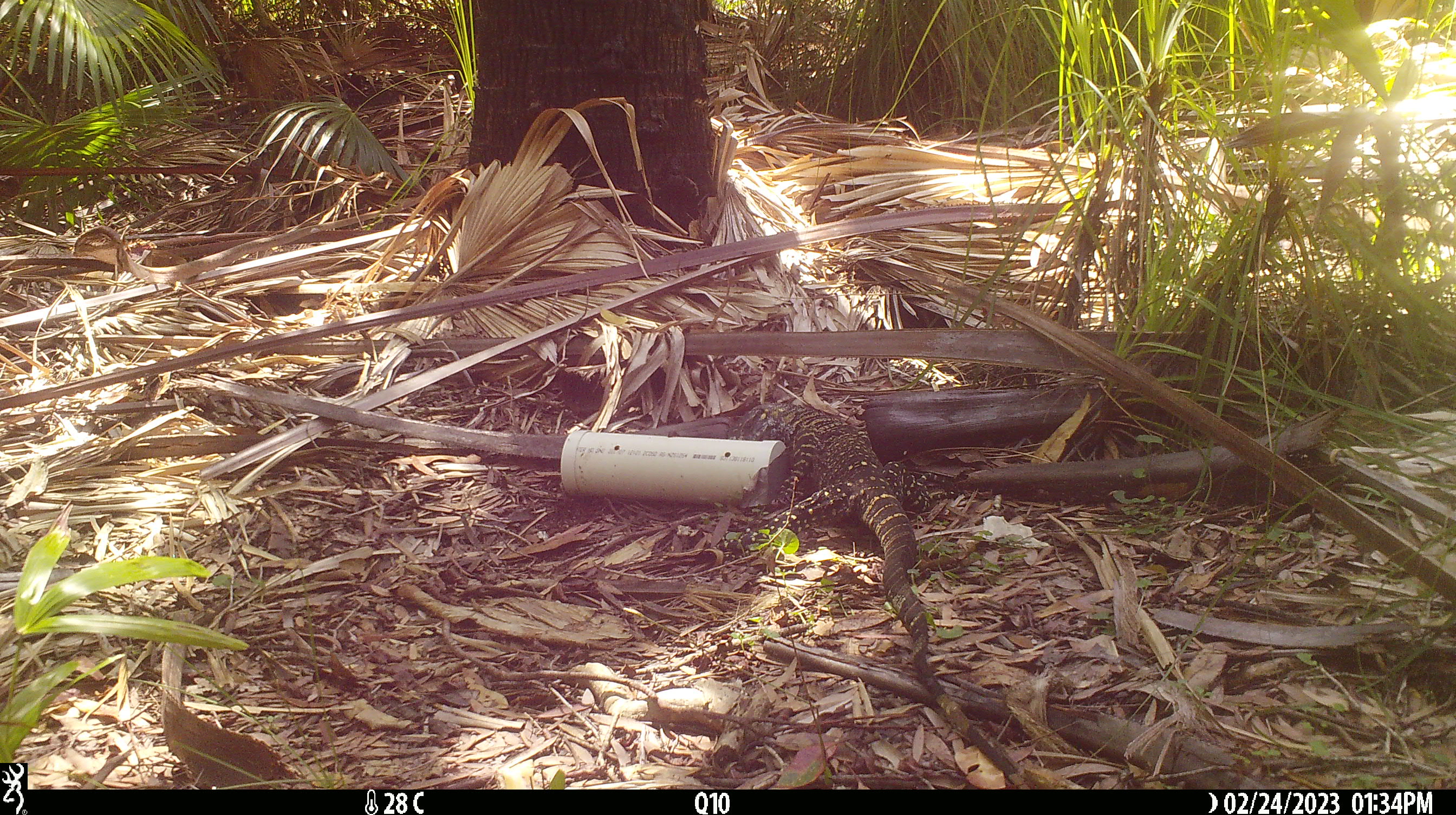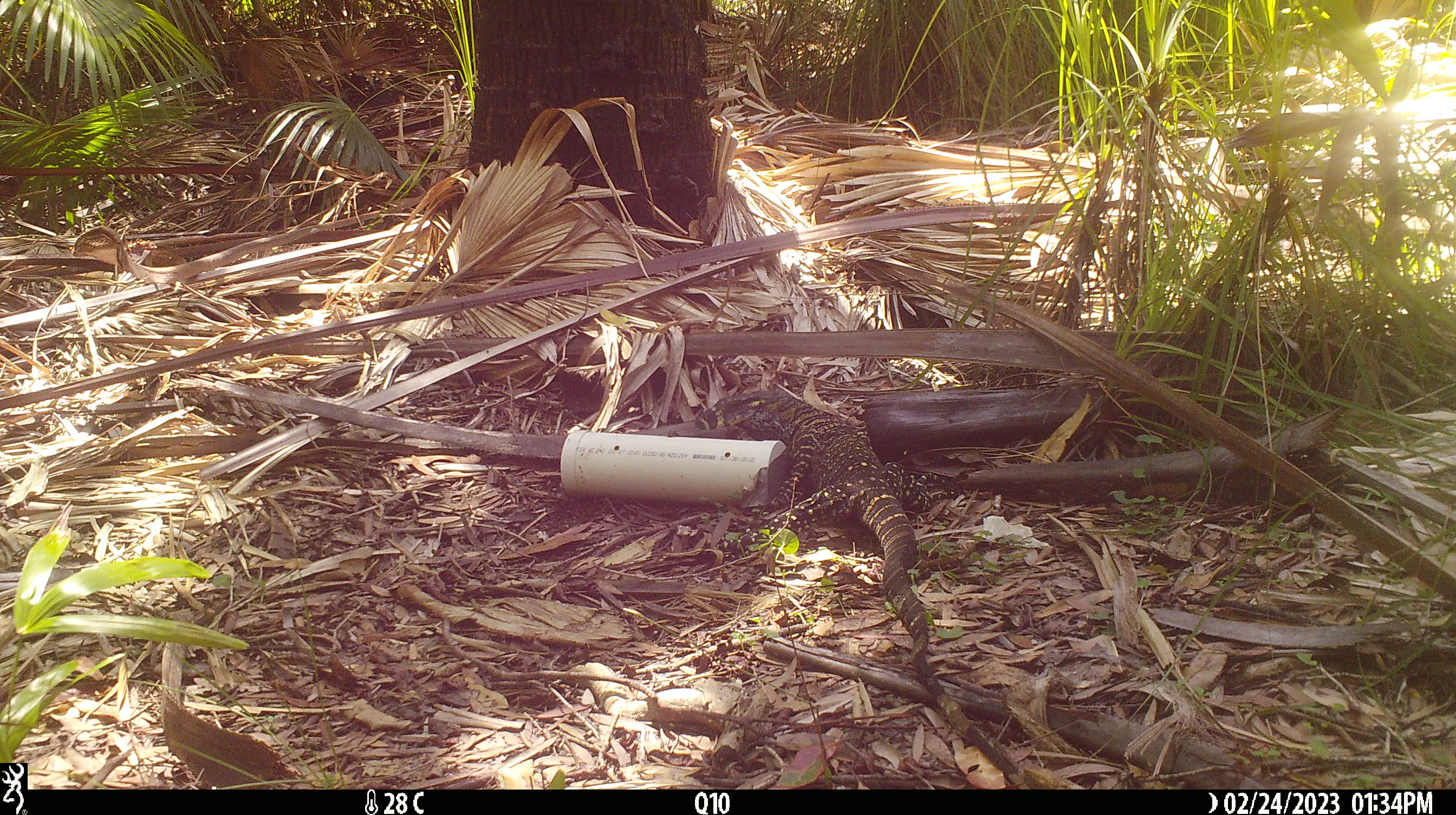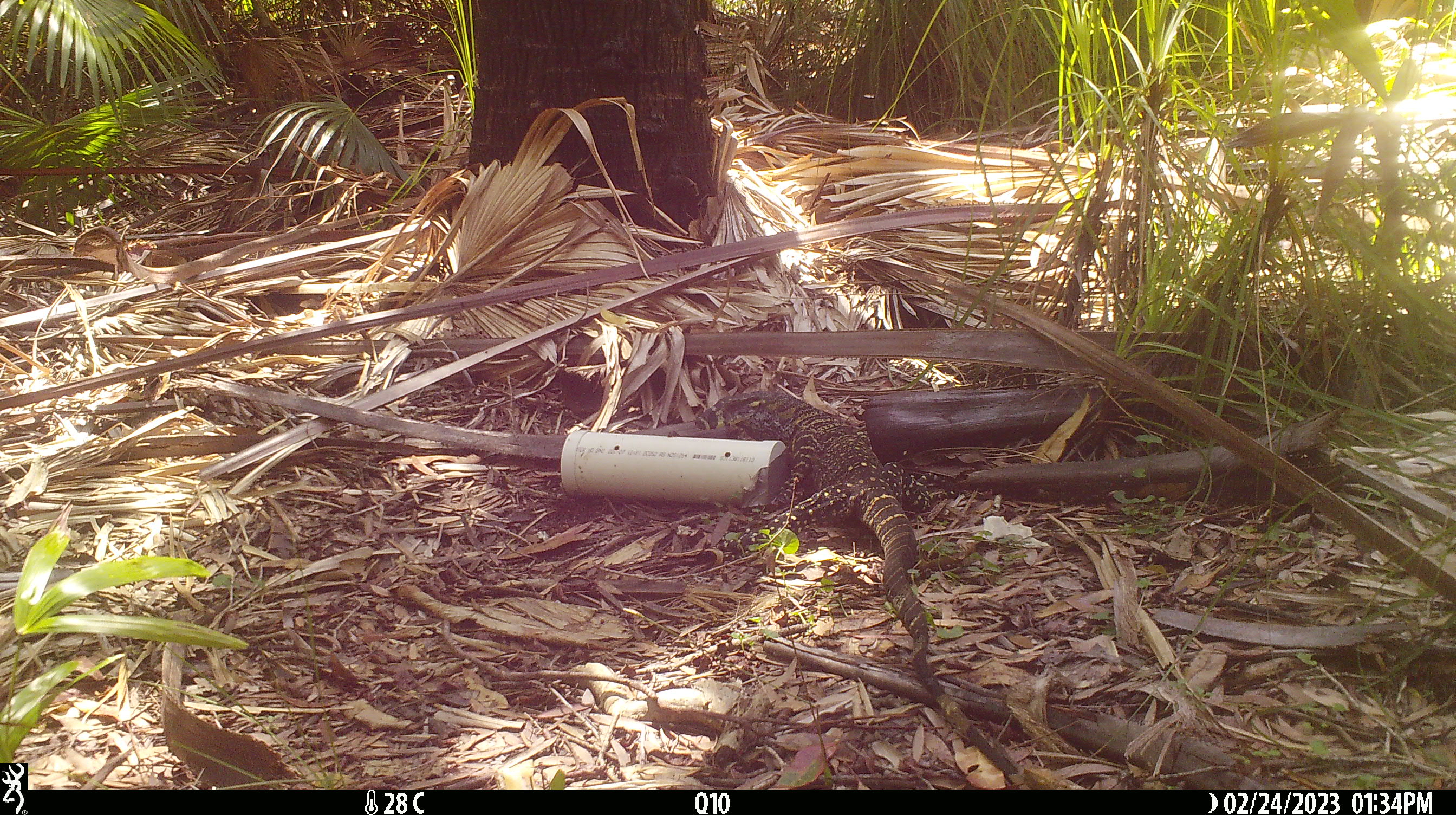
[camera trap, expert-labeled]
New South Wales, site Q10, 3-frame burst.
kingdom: Animalia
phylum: Chordata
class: Reptilia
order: Squamata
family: Varanidae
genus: Varanus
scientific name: Varanus varius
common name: lace monitor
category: goanna